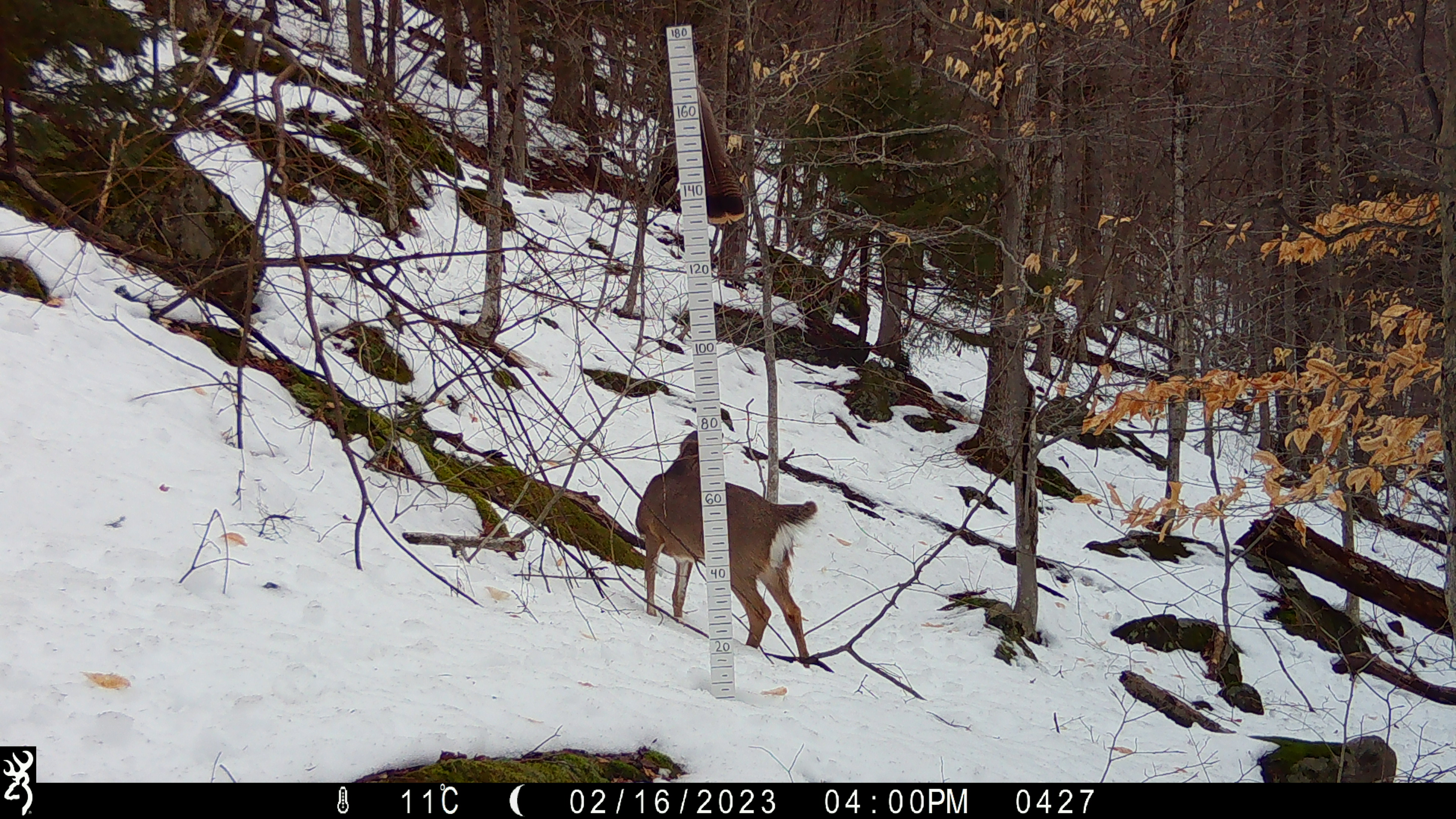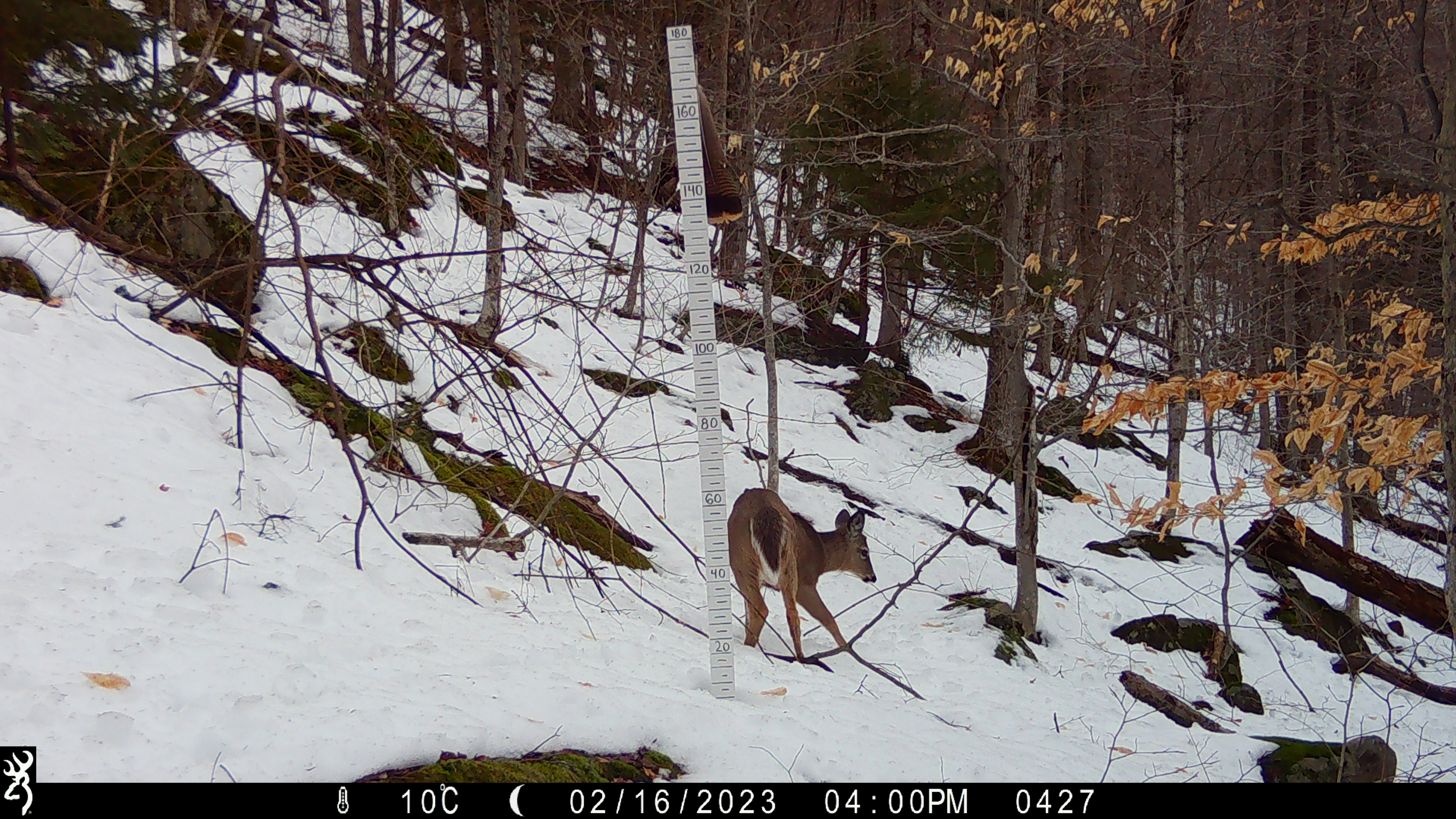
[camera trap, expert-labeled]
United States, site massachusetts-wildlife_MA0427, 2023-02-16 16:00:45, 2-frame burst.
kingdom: Animalia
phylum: Chordata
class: Mammalia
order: Artiodactyla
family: Cervidae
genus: Odocoileus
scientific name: Odocoileus virginianus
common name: white-tailed deer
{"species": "white-tailed deer (Odocoileus virginianus)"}